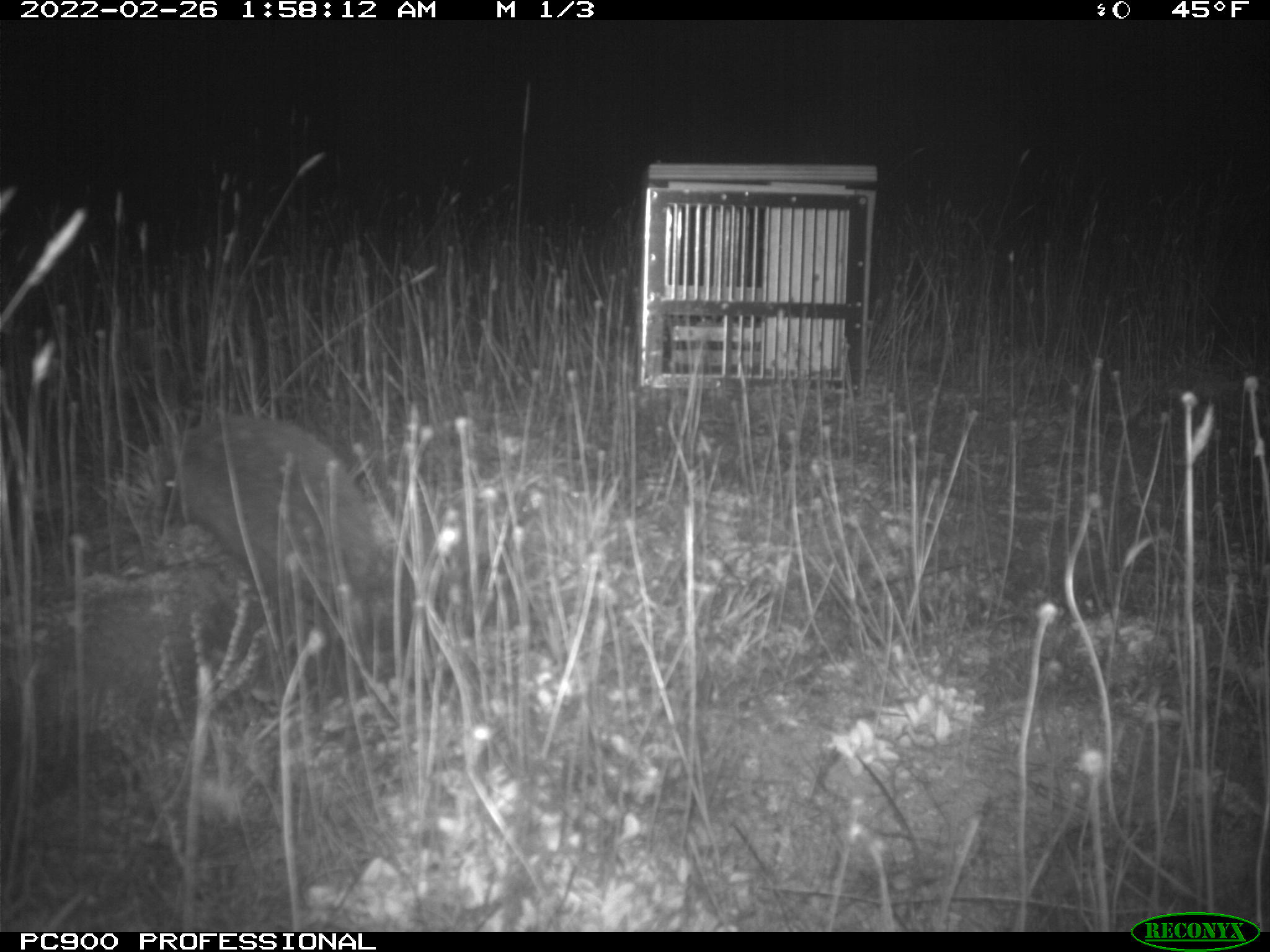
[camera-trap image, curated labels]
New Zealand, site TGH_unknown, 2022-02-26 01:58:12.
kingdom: Animalia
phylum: Chordata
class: Mammalia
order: Eulipotyphla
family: Erinaceidae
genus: Erinaceus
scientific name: Erinaceus europaeus europaeus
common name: european hedgehog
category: hedgehog